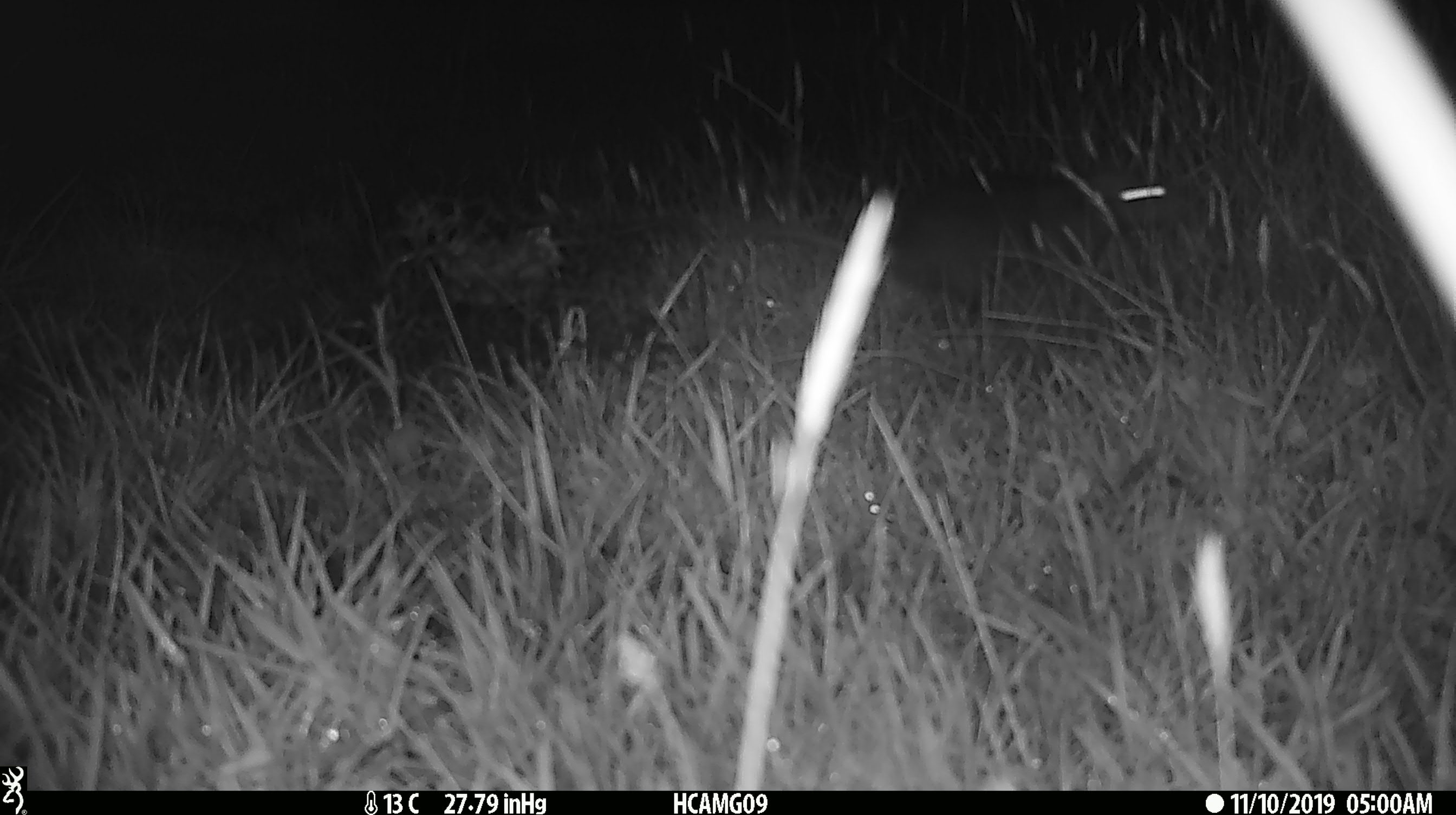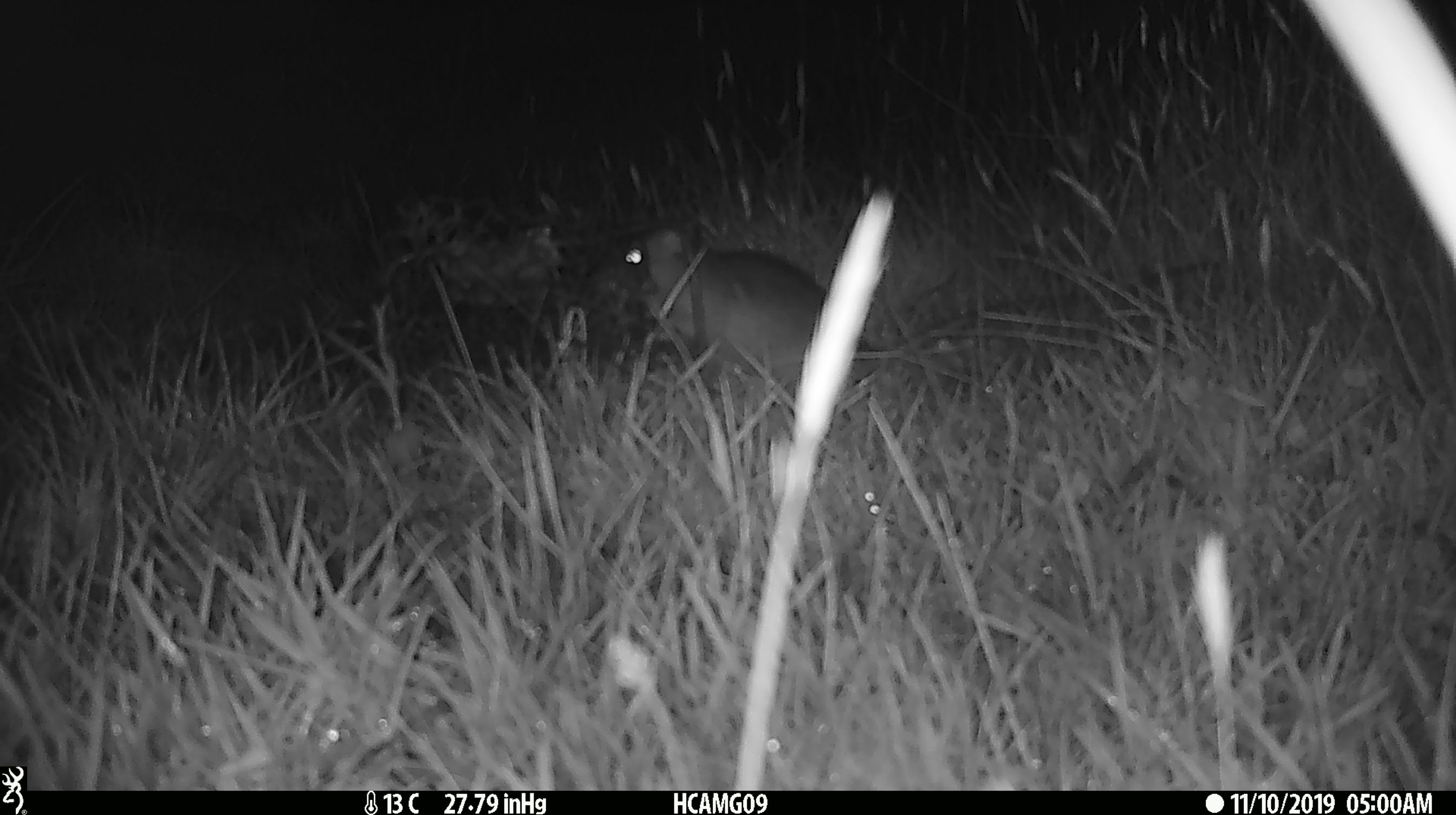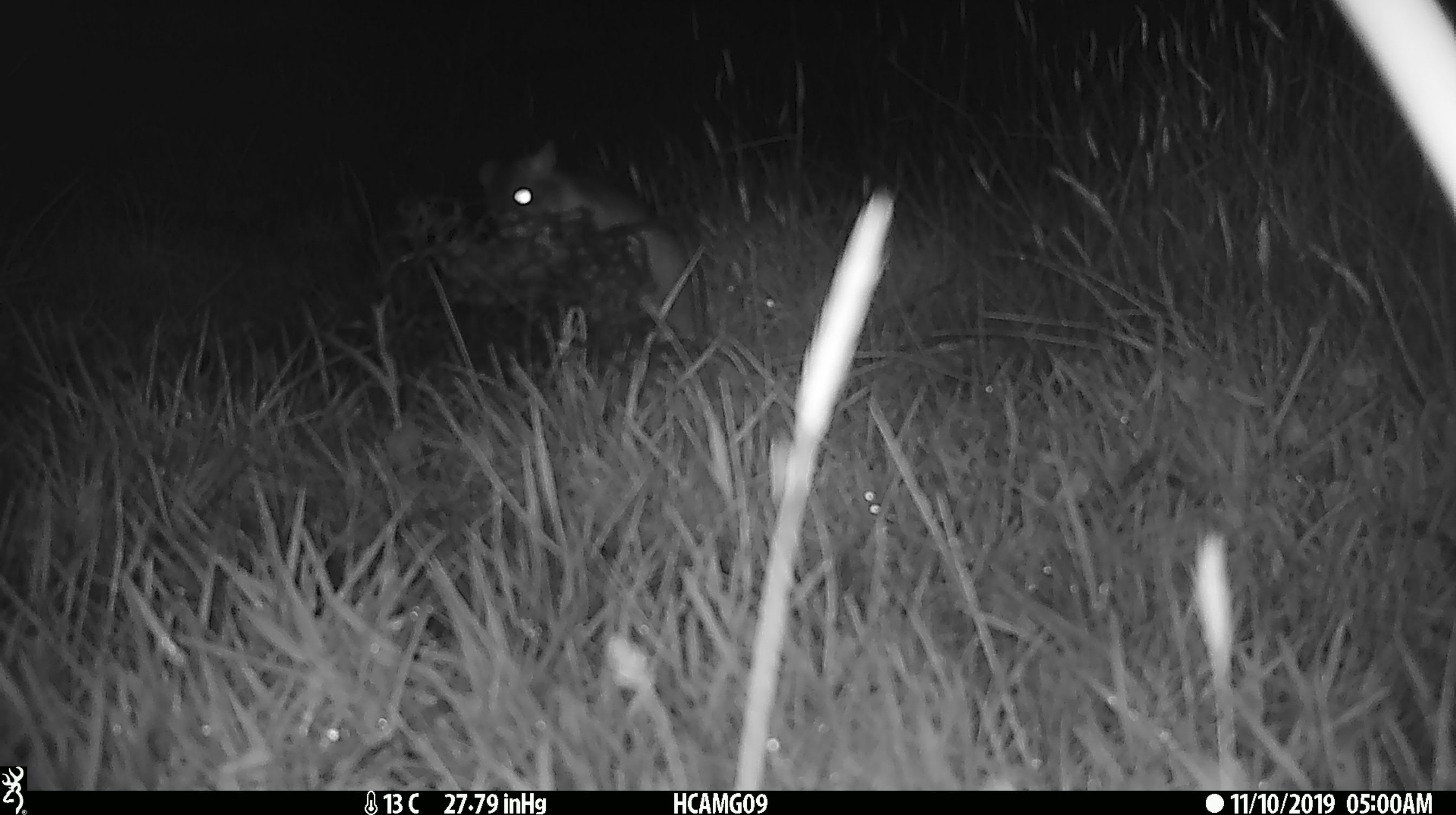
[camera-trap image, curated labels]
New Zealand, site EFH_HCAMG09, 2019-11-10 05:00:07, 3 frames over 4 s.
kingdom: Animalia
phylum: Chordata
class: Mammalia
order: Rodentia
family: Muridae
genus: Rattus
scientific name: Rattus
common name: rat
Rat (Rattus).